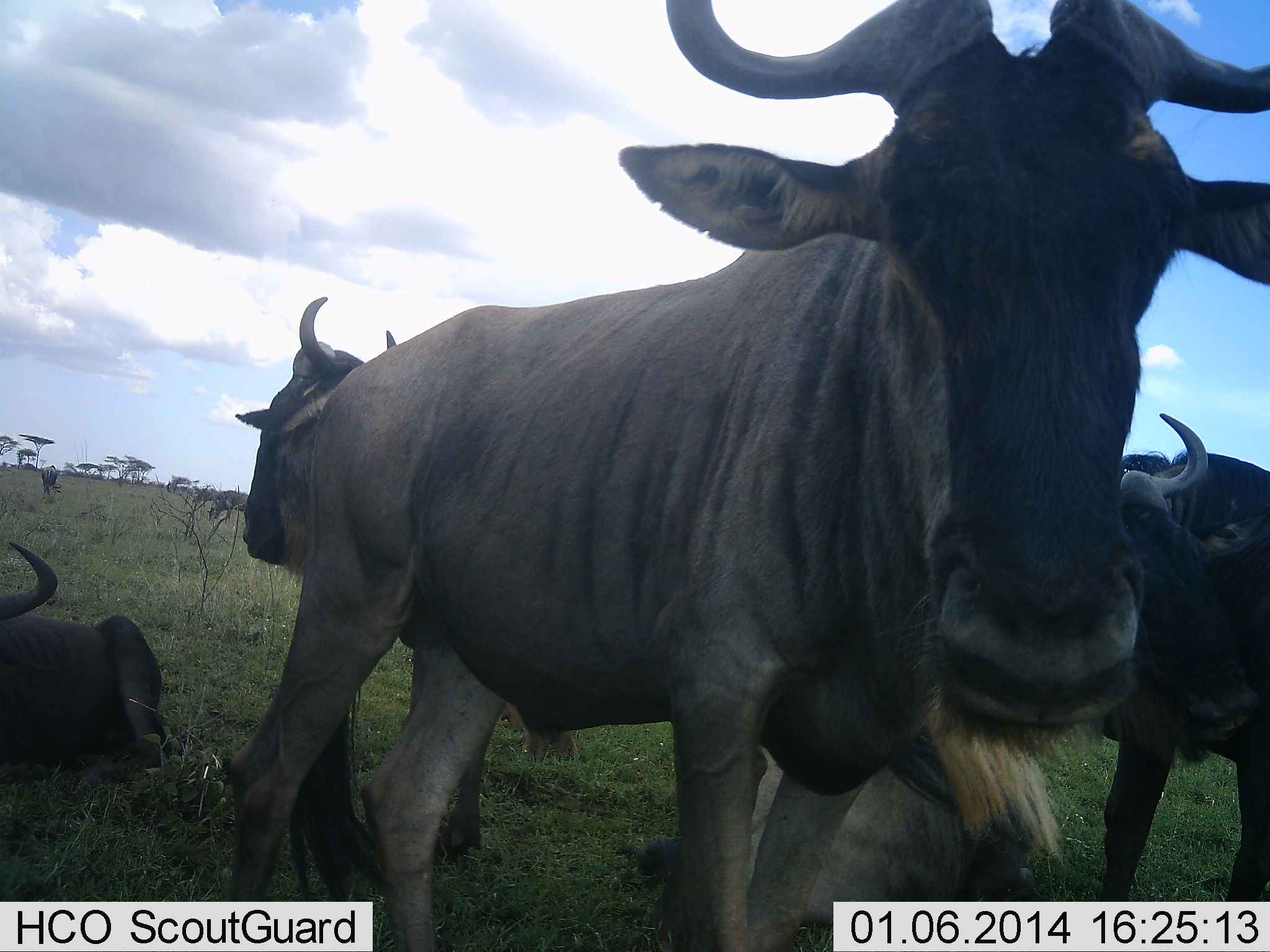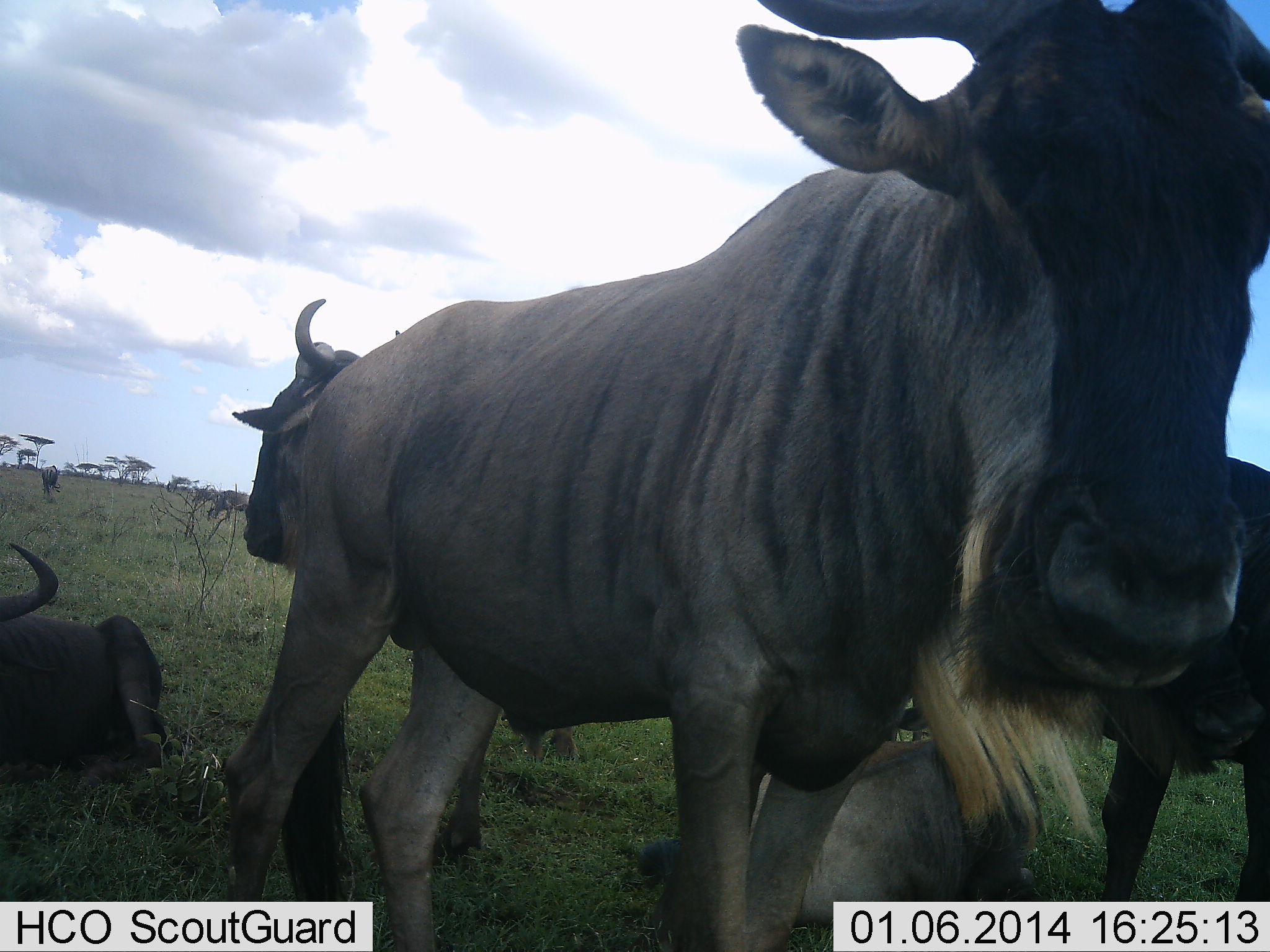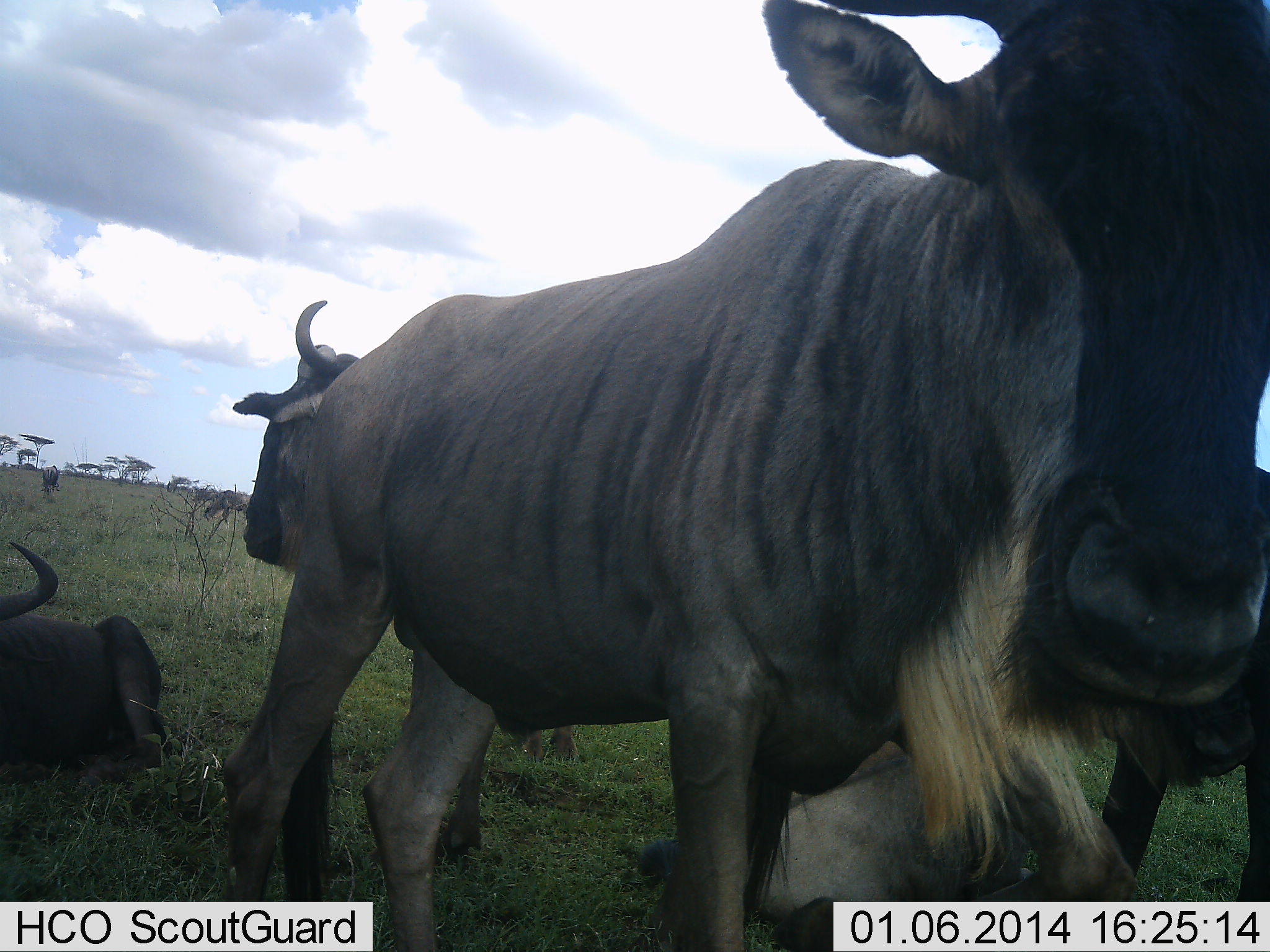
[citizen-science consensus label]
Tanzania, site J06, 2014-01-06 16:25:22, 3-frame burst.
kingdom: Animalia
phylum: Chordata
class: Mammalia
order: Artiodactyla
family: Bovidae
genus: Connochaetes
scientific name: Connochaetes taurinus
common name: blue wildebeest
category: wildebeest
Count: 6.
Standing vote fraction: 90%.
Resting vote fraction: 80%.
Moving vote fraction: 10%.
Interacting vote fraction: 0%.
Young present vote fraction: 20%.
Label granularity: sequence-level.